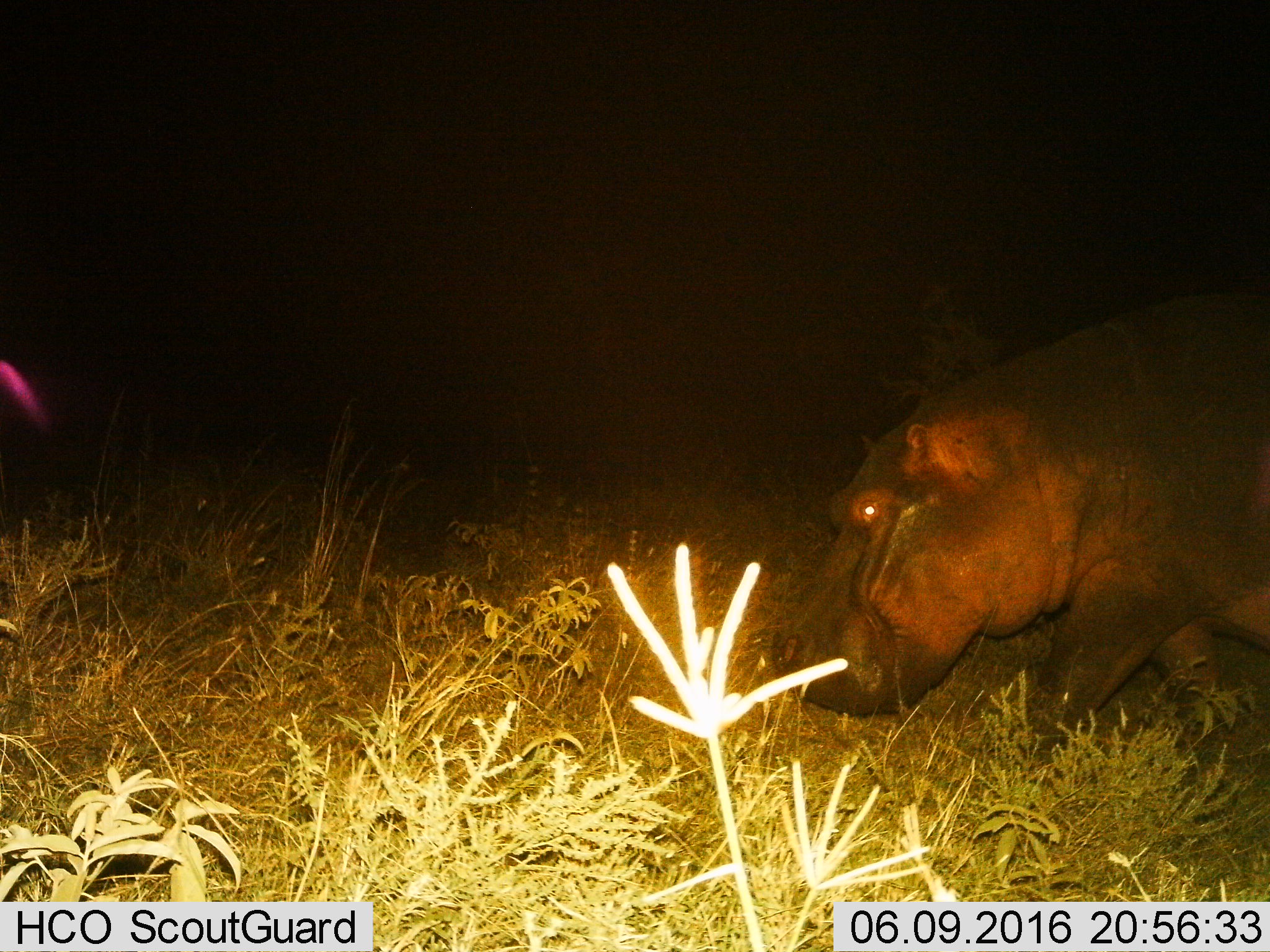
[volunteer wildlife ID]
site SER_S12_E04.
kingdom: Animalia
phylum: Chordata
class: Mammalia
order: Artiodactyla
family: Hippopotamidae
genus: Hippopotamus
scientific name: Hippopotamus amphibius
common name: hippopotamus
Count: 1.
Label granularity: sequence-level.